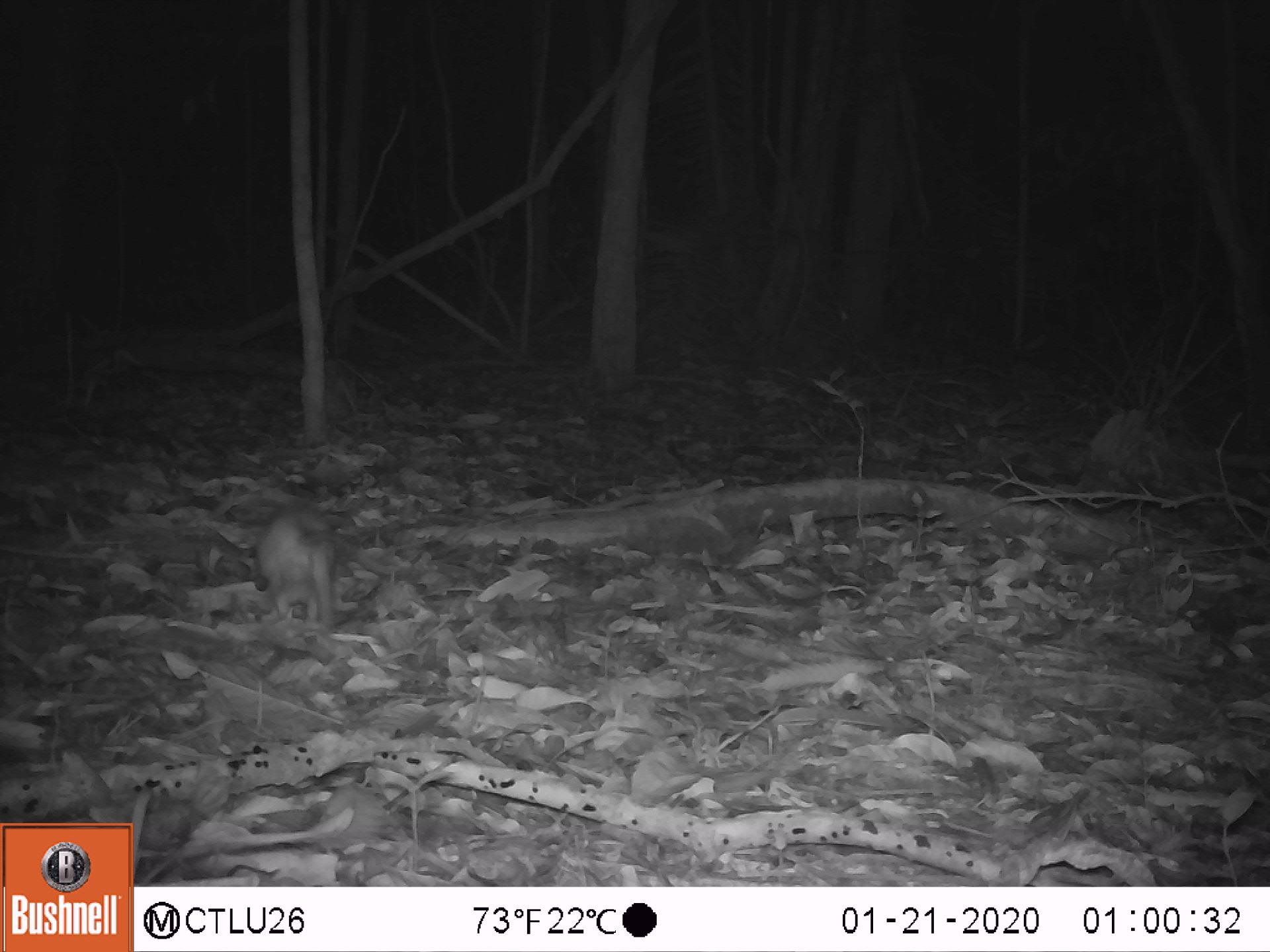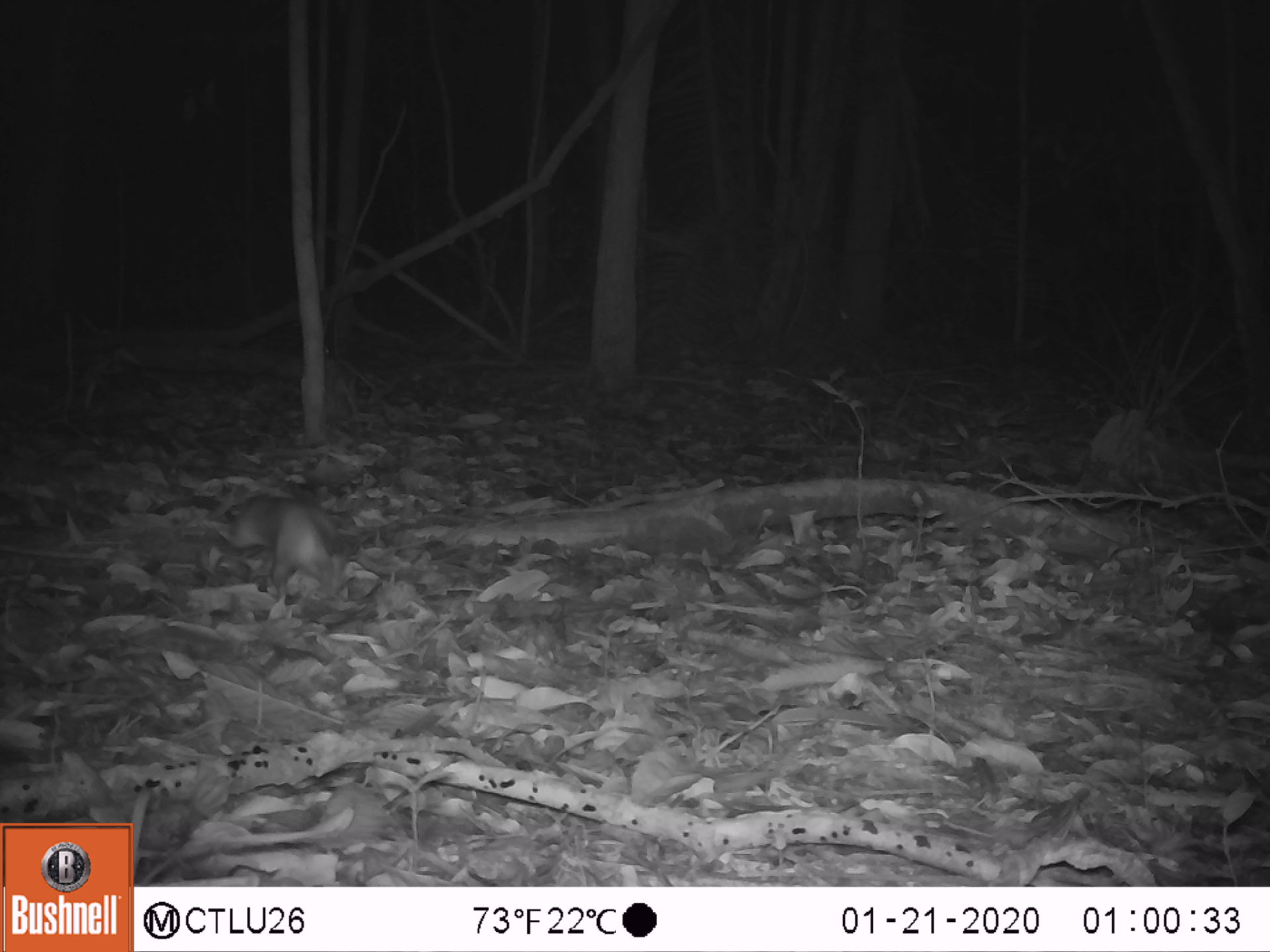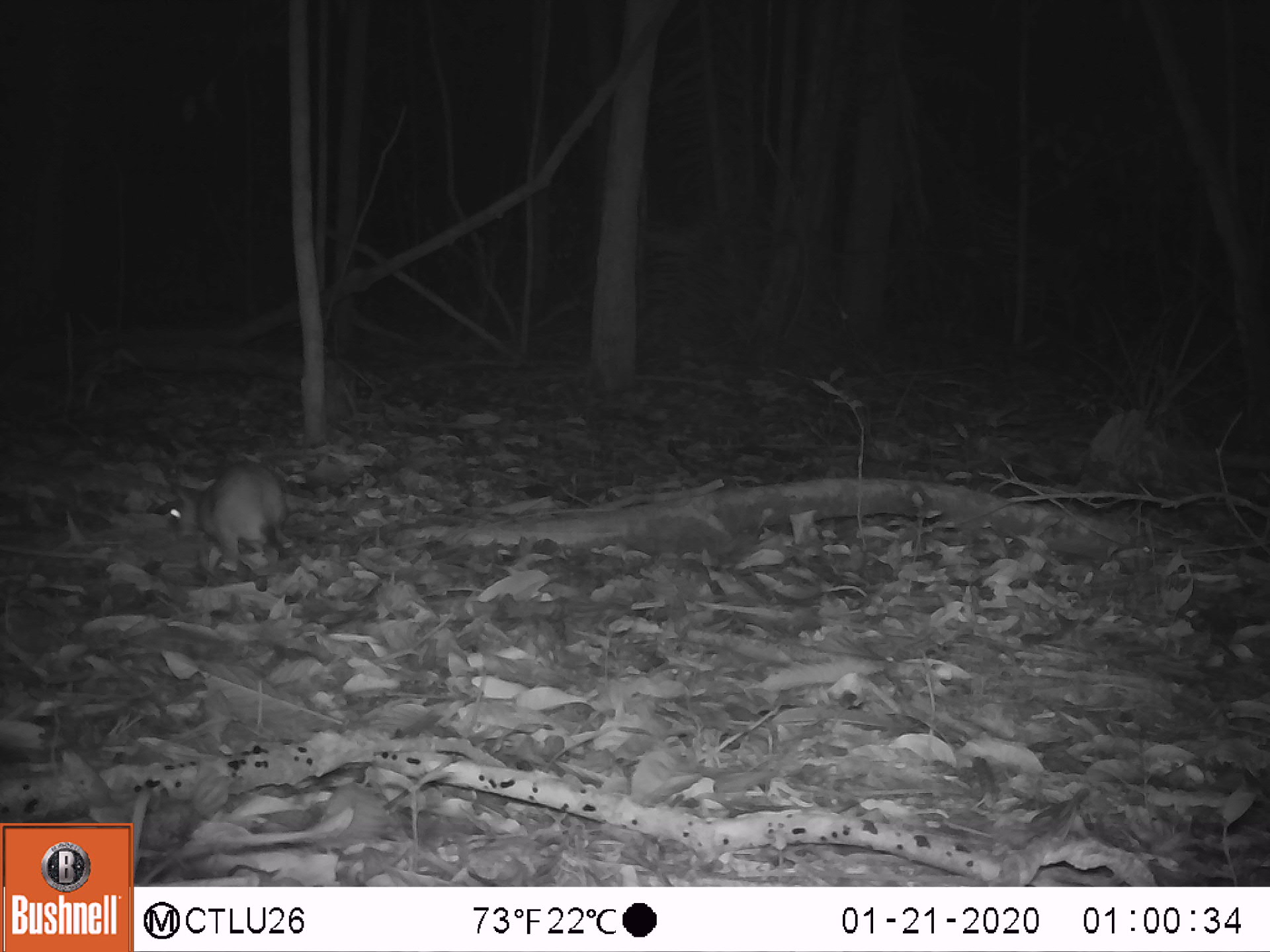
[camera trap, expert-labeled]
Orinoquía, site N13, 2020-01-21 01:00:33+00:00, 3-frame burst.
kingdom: Animalia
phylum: Chordata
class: Mammalia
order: Rodentia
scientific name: Rodentia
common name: rodent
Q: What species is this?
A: Rodent (Rodentia).